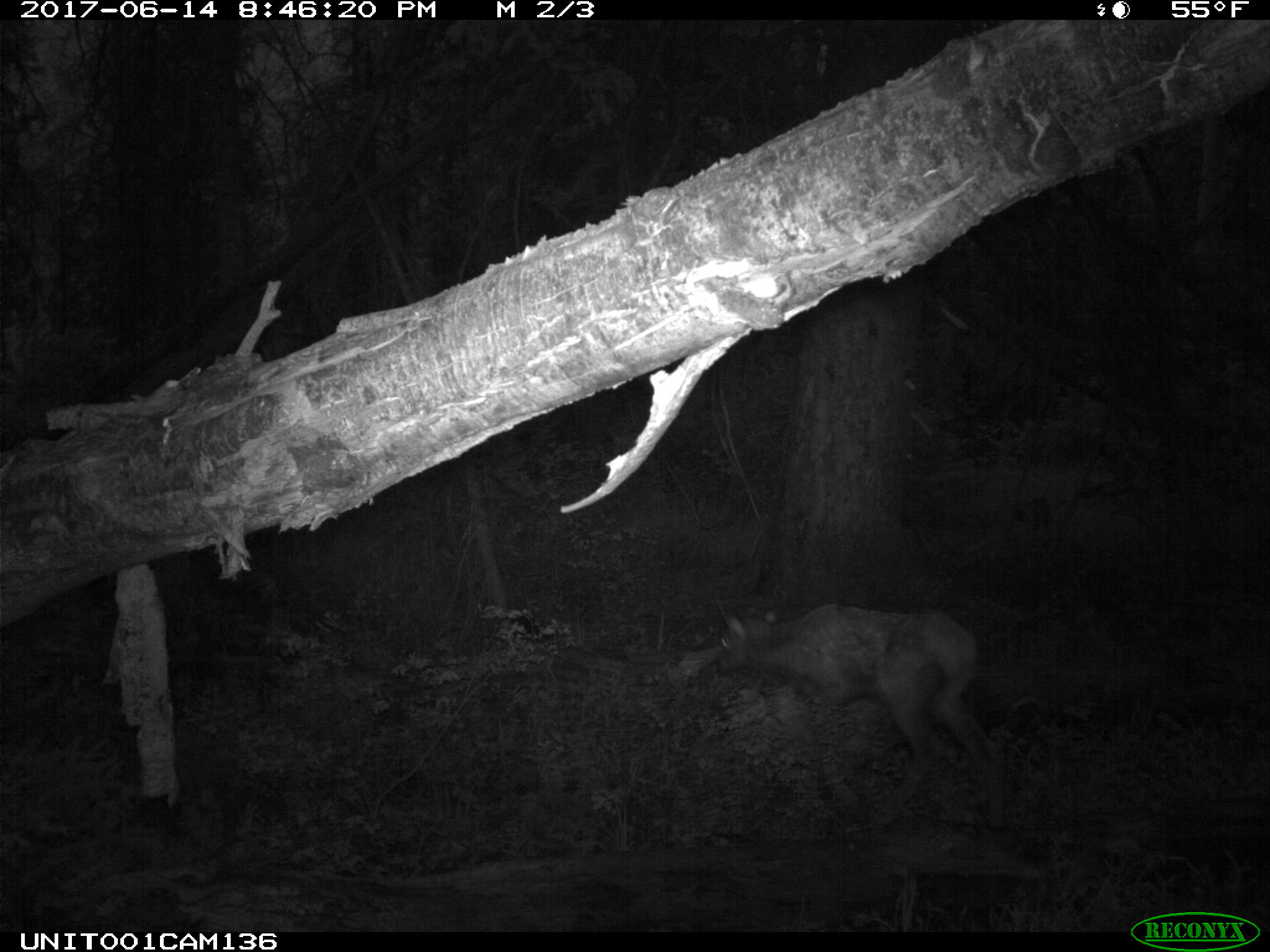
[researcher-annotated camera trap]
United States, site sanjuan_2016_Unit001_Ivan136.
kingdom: Animalia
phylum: Chordata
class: Mammalia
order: Artiodactyla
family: Cervidae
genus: Cervus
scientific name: Cervus elaphus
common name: red deer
Cervus elaphus (red deer).